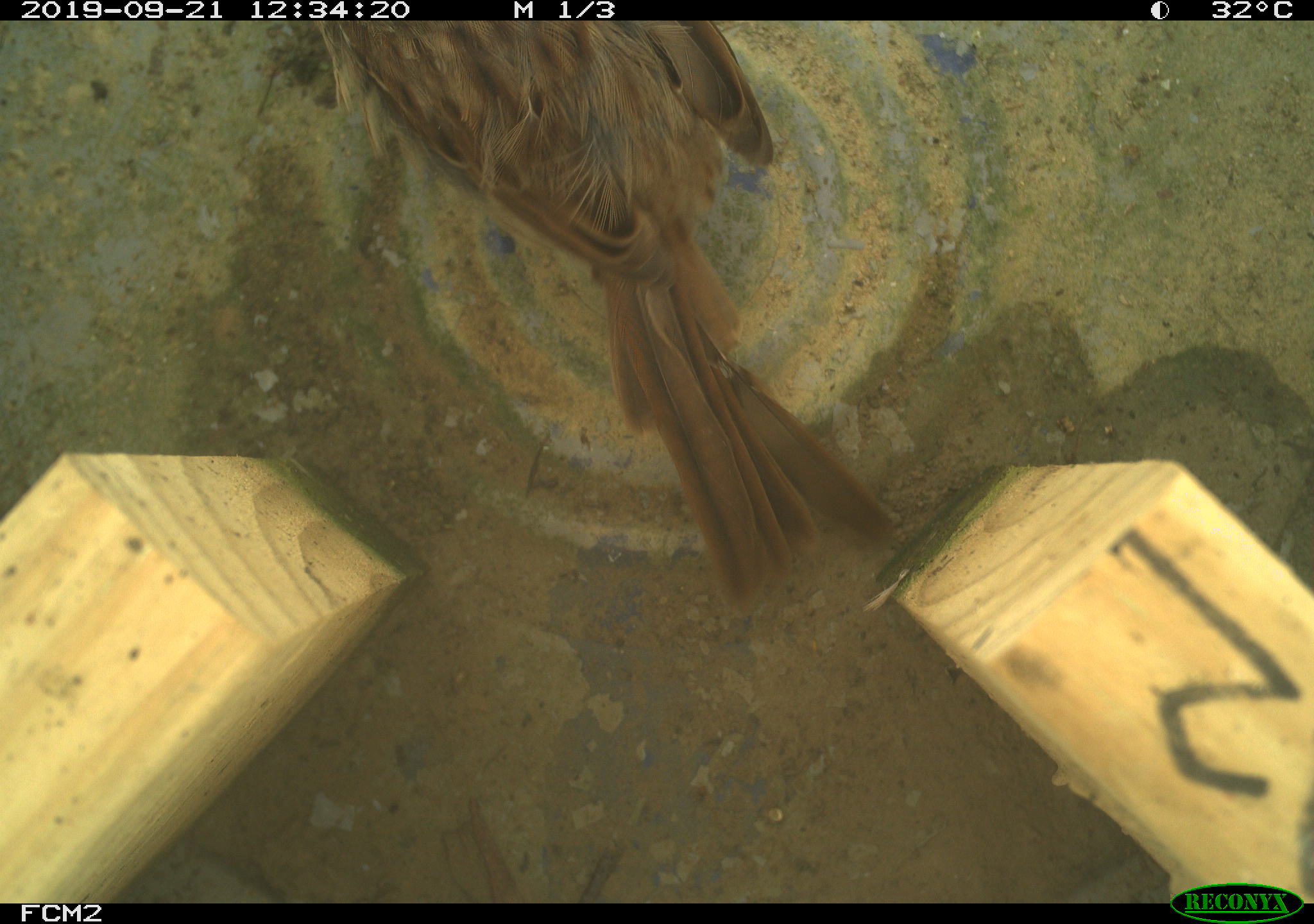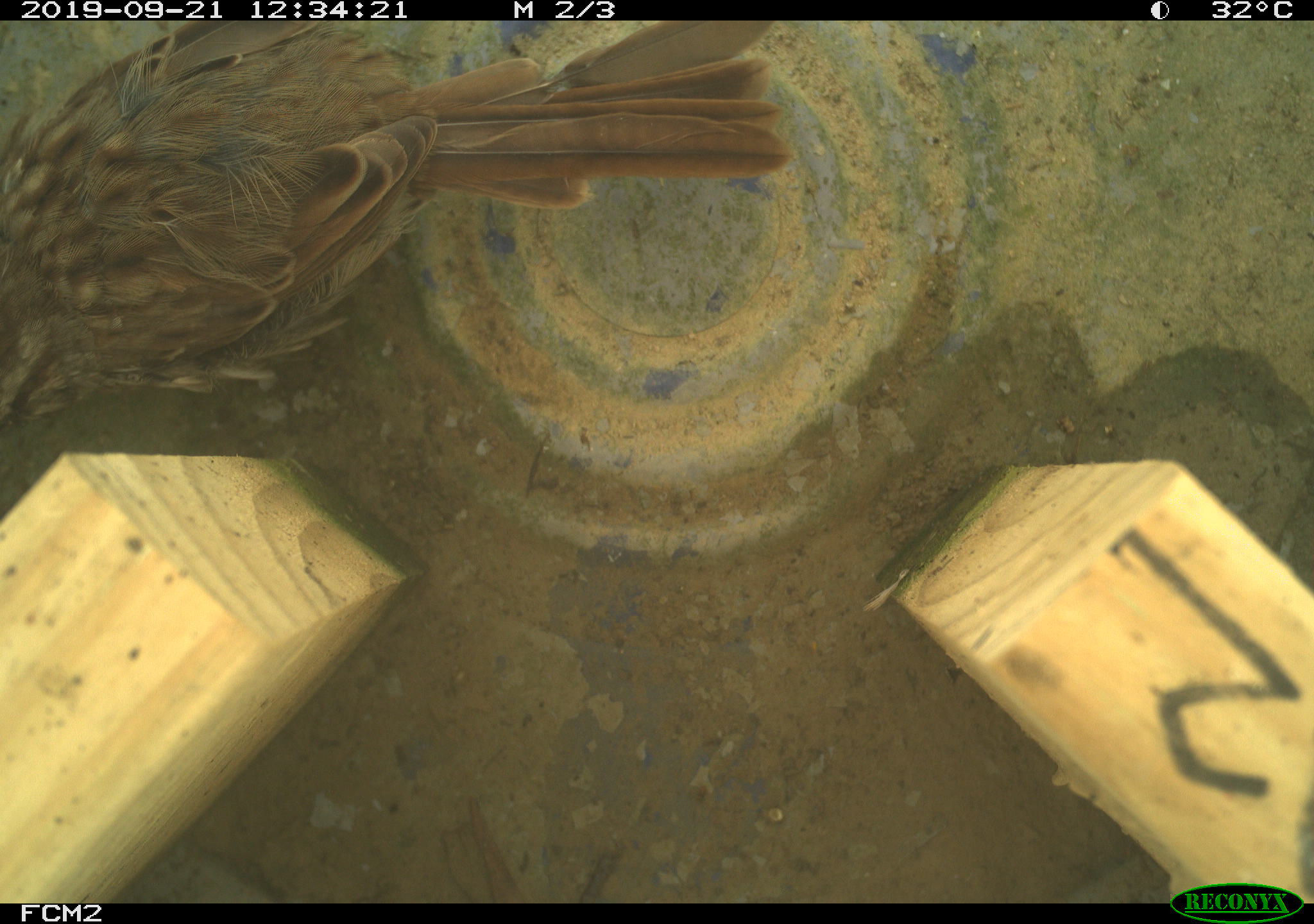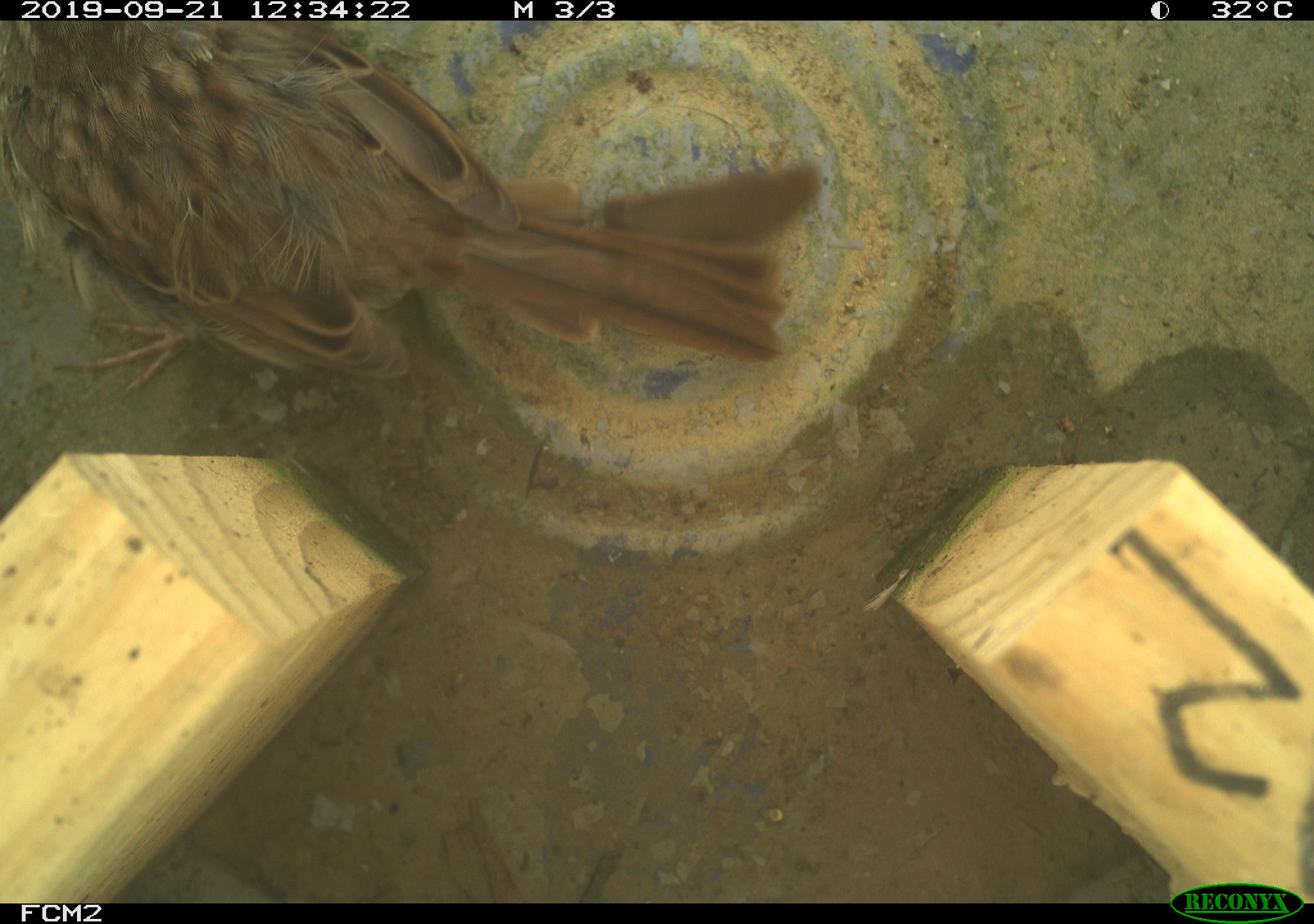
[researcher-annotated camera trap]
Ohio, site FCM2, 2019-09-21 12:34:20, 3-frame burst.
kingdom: Animalia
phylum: Chordata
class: Aves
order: Passeriformes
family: Passerellidae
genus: Melospiza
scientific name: Melospiza melodia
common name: song sparrow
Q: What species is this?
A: Song sparrow (Melospiza melodia).